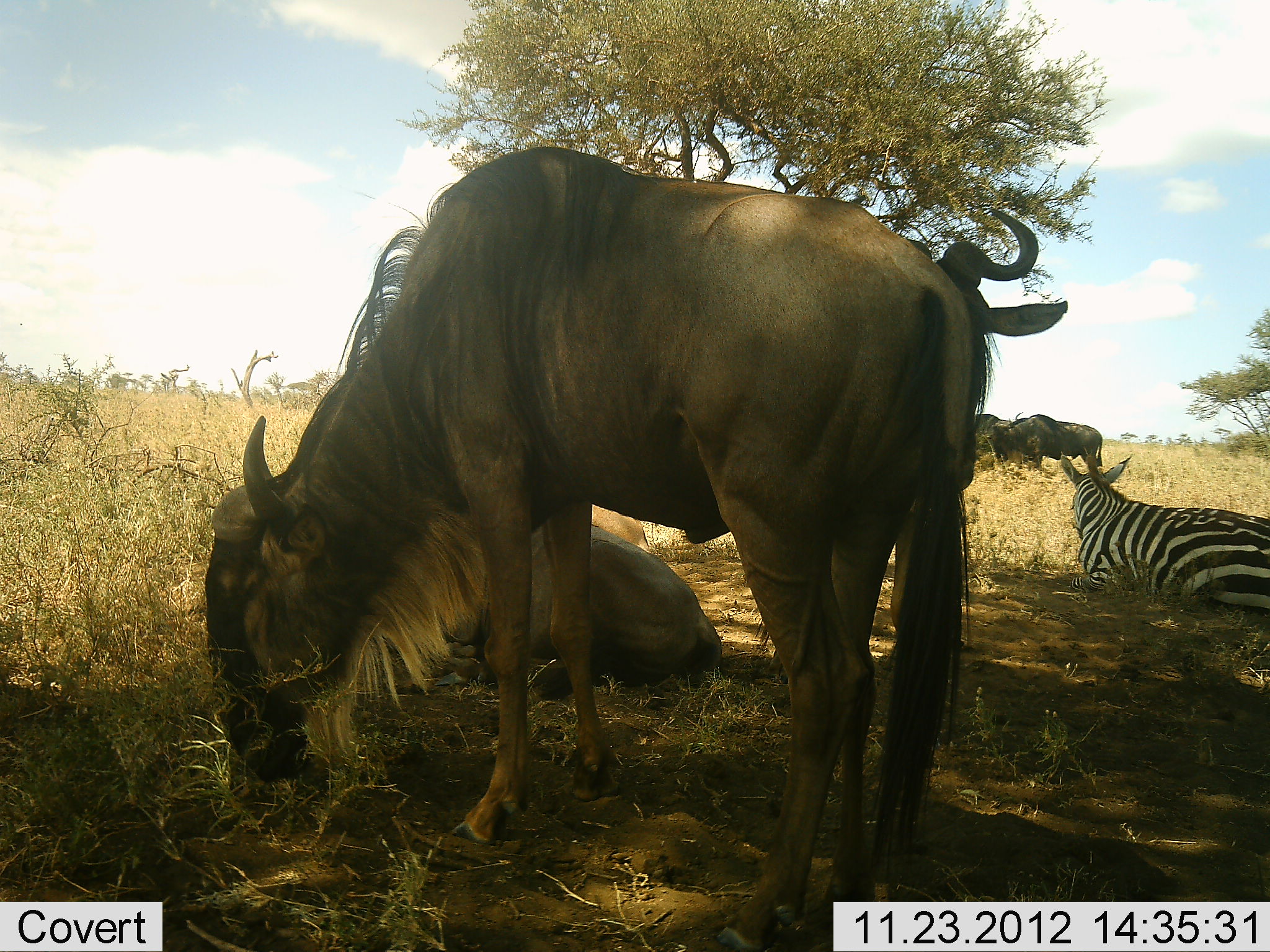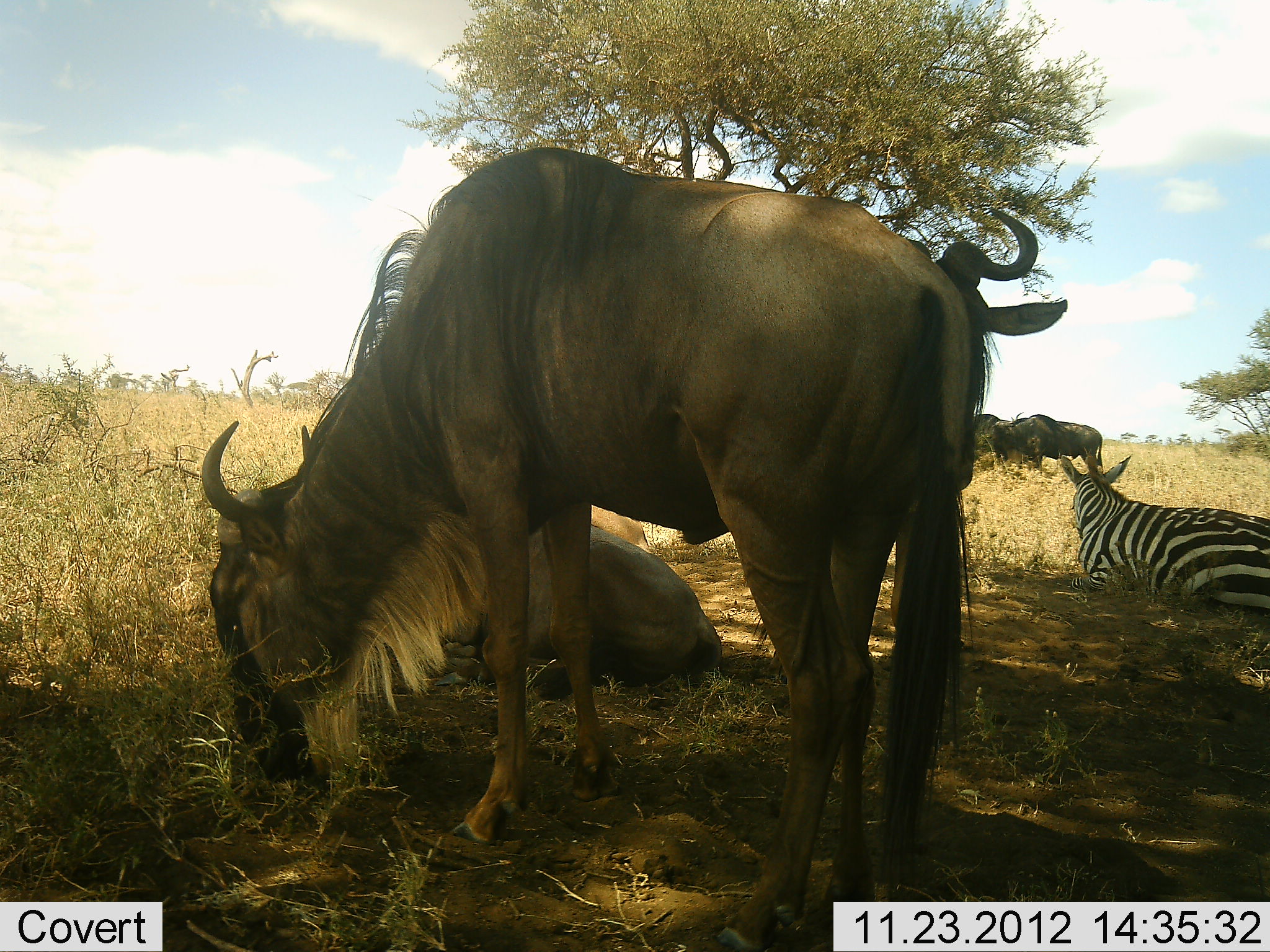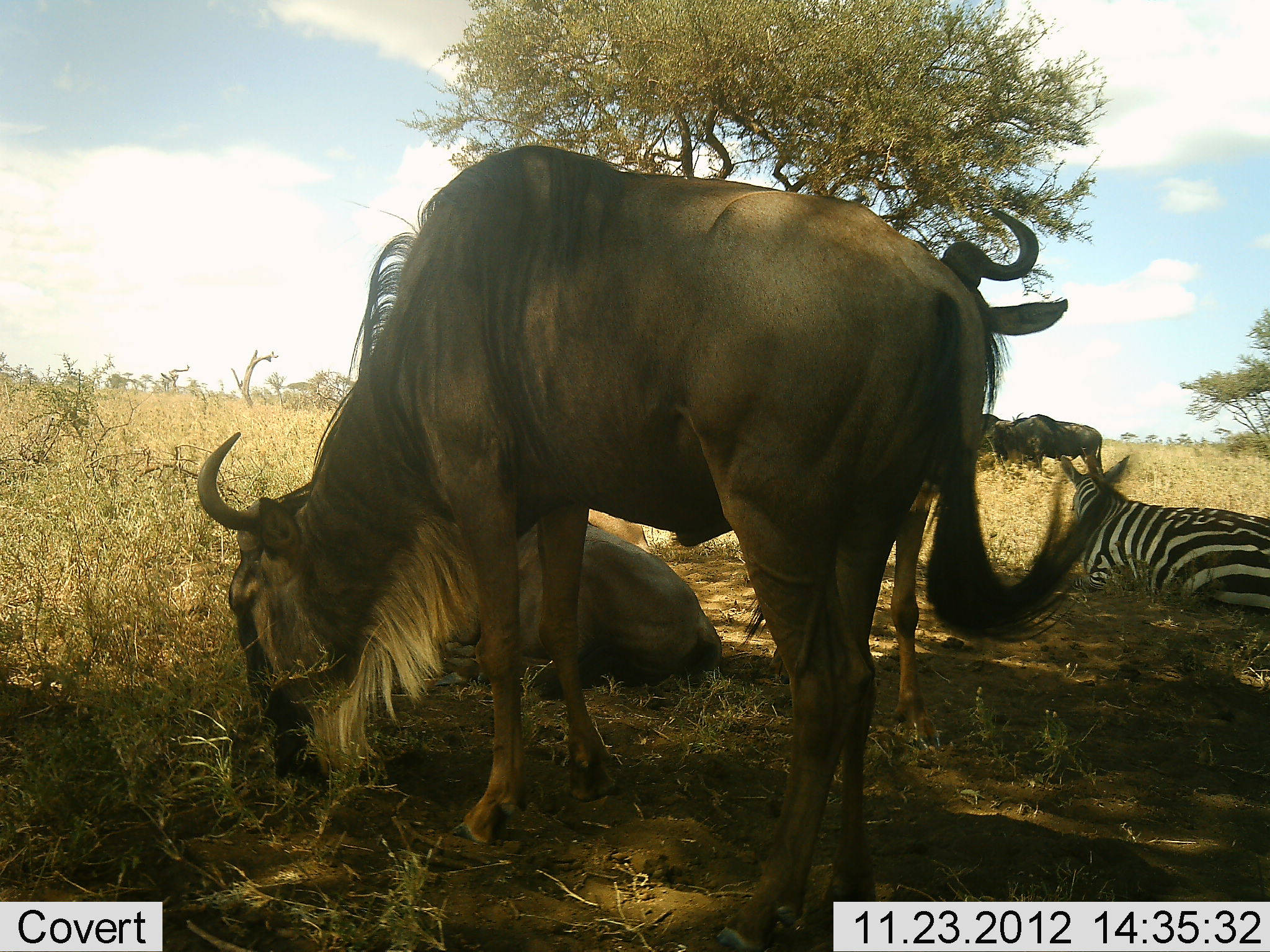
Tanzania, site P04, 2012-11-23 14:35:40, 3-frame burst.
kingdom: Animalia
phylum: Chordata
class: Mammalia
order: Artiodactyla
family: Bovidae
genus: Connochaetes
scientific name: Connochaetes taurinus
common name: blue wildebeest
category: wildebeest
Wildebeest (blue wildebeest) (Connochaetes taurinus), count 5. Behavior (volunteer vote fractions): standing 50%, resting 83%, moving 0%, interacting 0%. Young present (vote fraction): 0%. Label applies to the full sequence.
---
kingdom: Animalia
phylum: Chordata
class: Mammalia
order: Perissodactyla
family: Equidae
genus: Equus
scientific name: Equus quagga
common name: plains zebra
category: zebra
Zebra (plains zebra) (Equus quagga), count 1. Behavior (volunteer vote fractions): standing 0%, resting 100%, moving 0%, interacting 0%. Young present (vote fraction): 0%. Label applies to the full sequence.